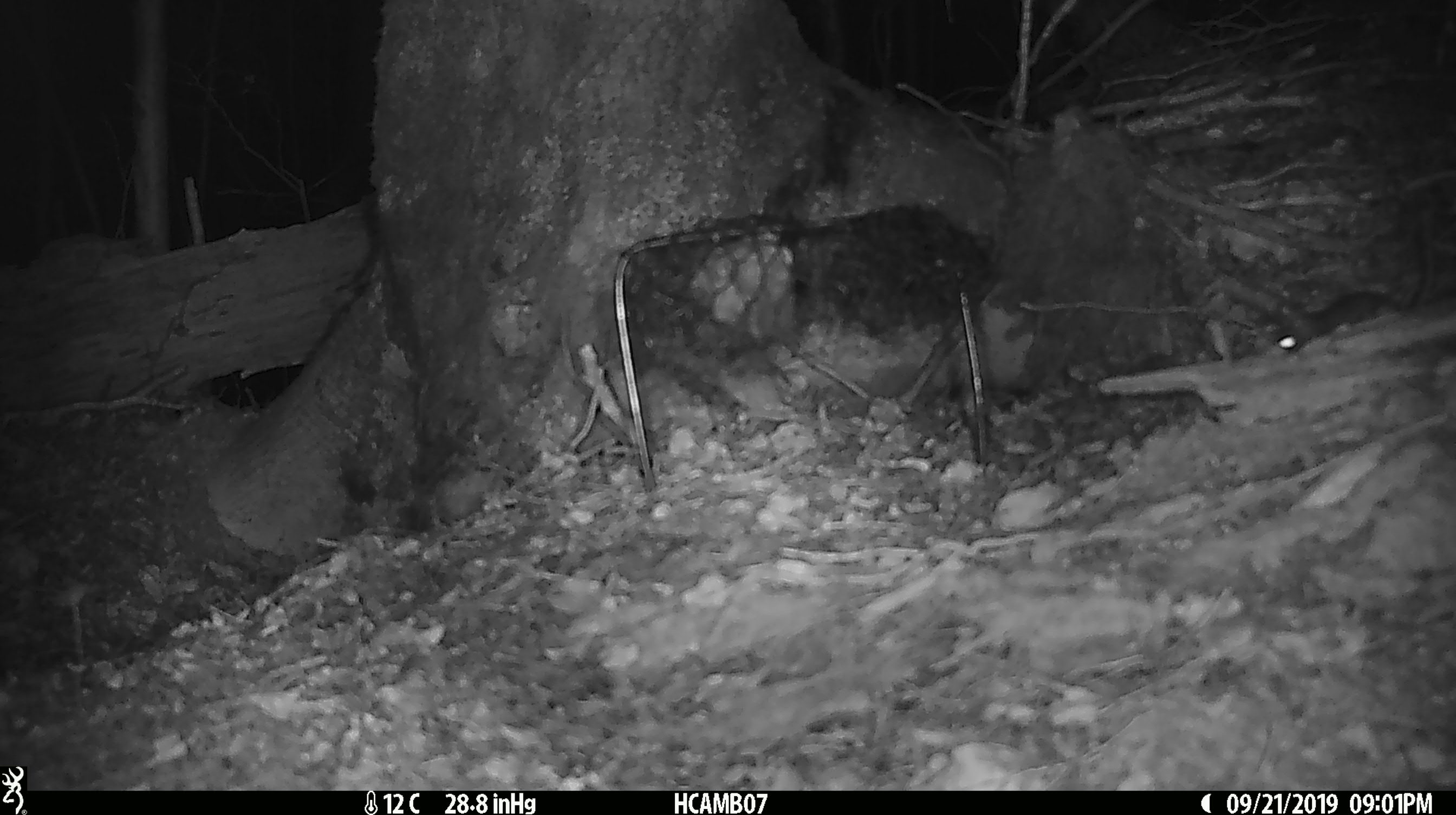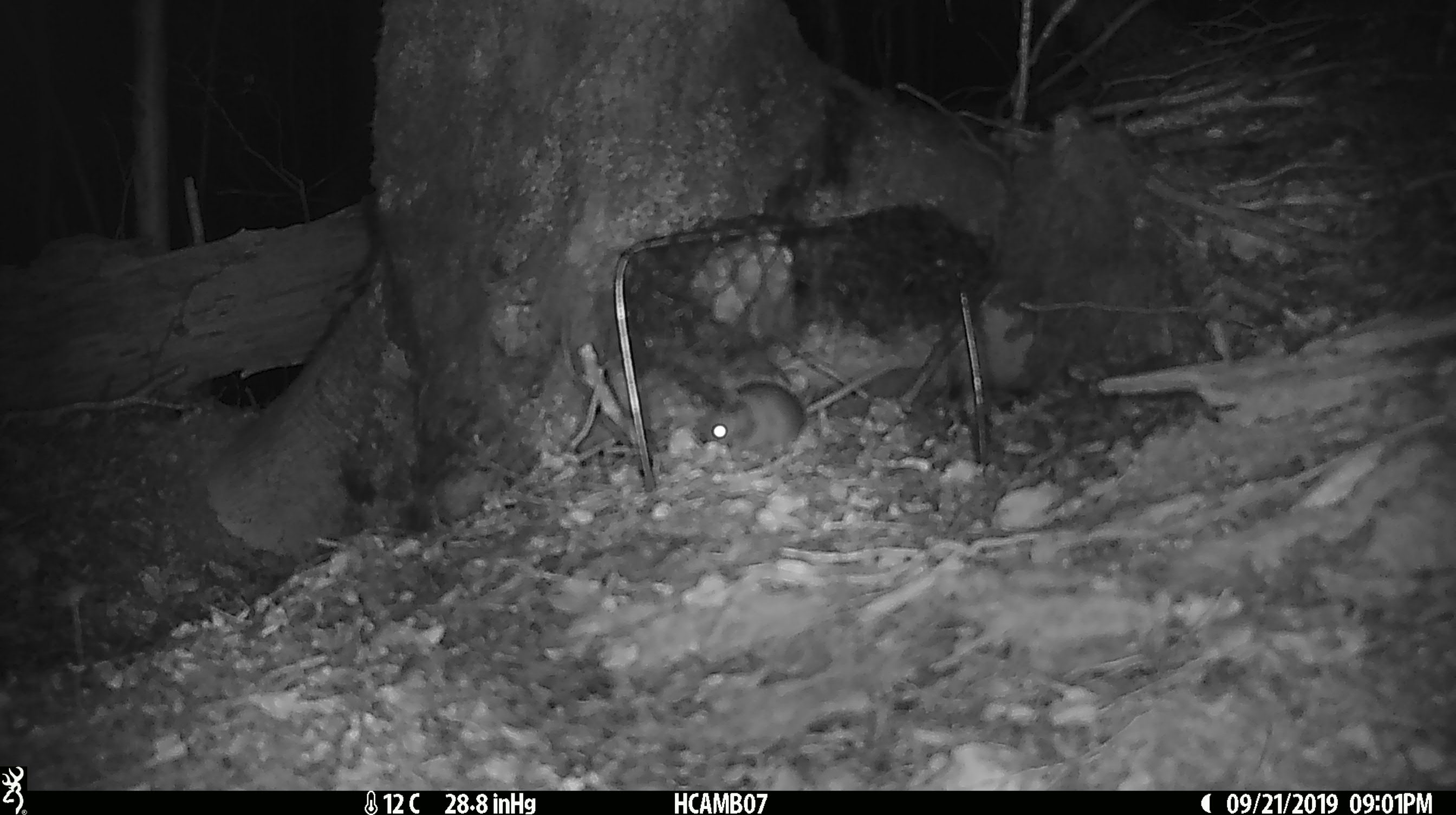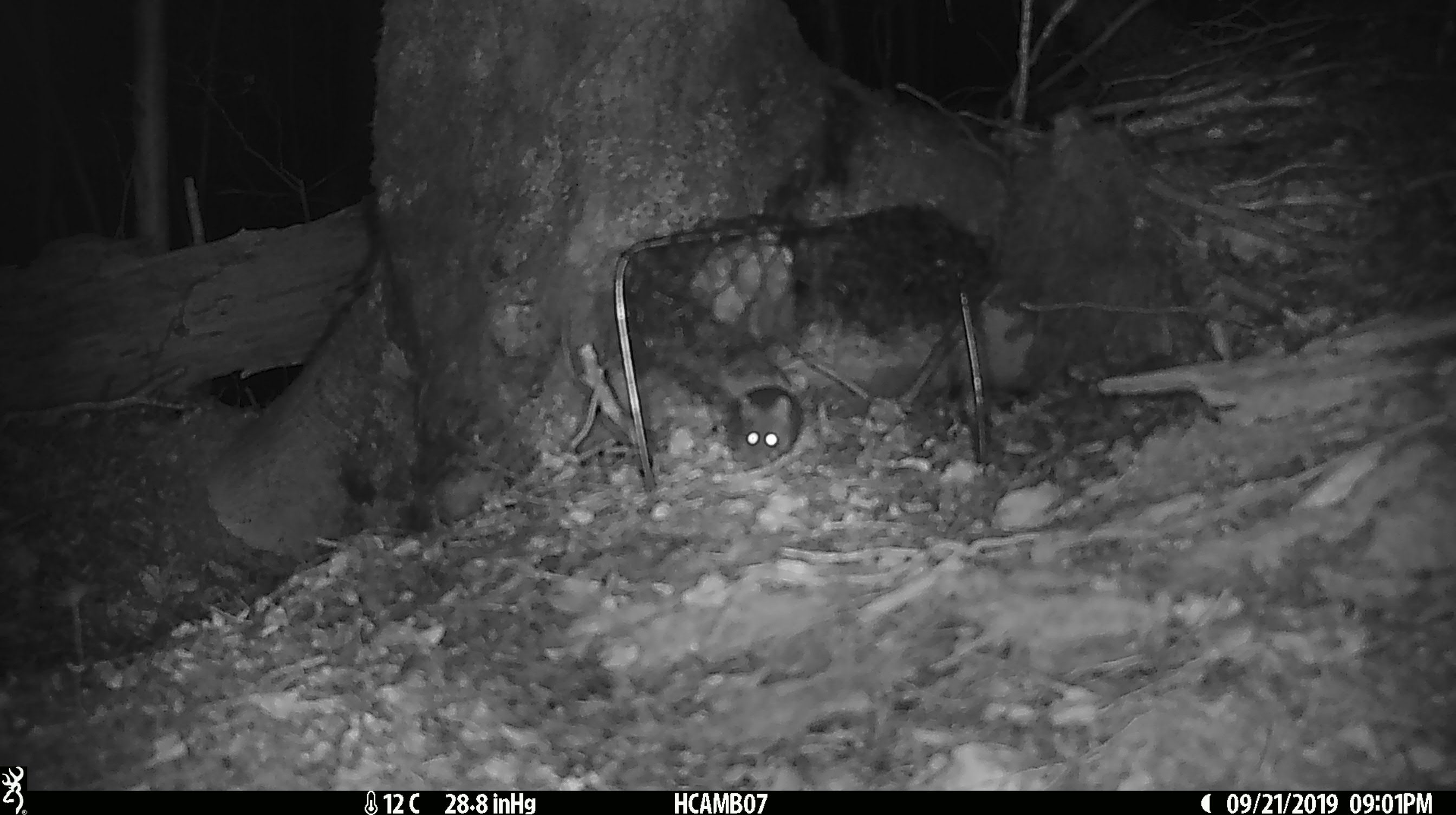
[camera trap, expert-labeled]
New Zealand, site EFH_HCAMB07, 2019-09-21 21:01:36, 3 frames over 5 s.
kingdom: Animalia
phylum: Chordata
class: Mammalia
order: Rodentia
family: Muridae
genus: Mus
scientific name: Mus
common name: mouse